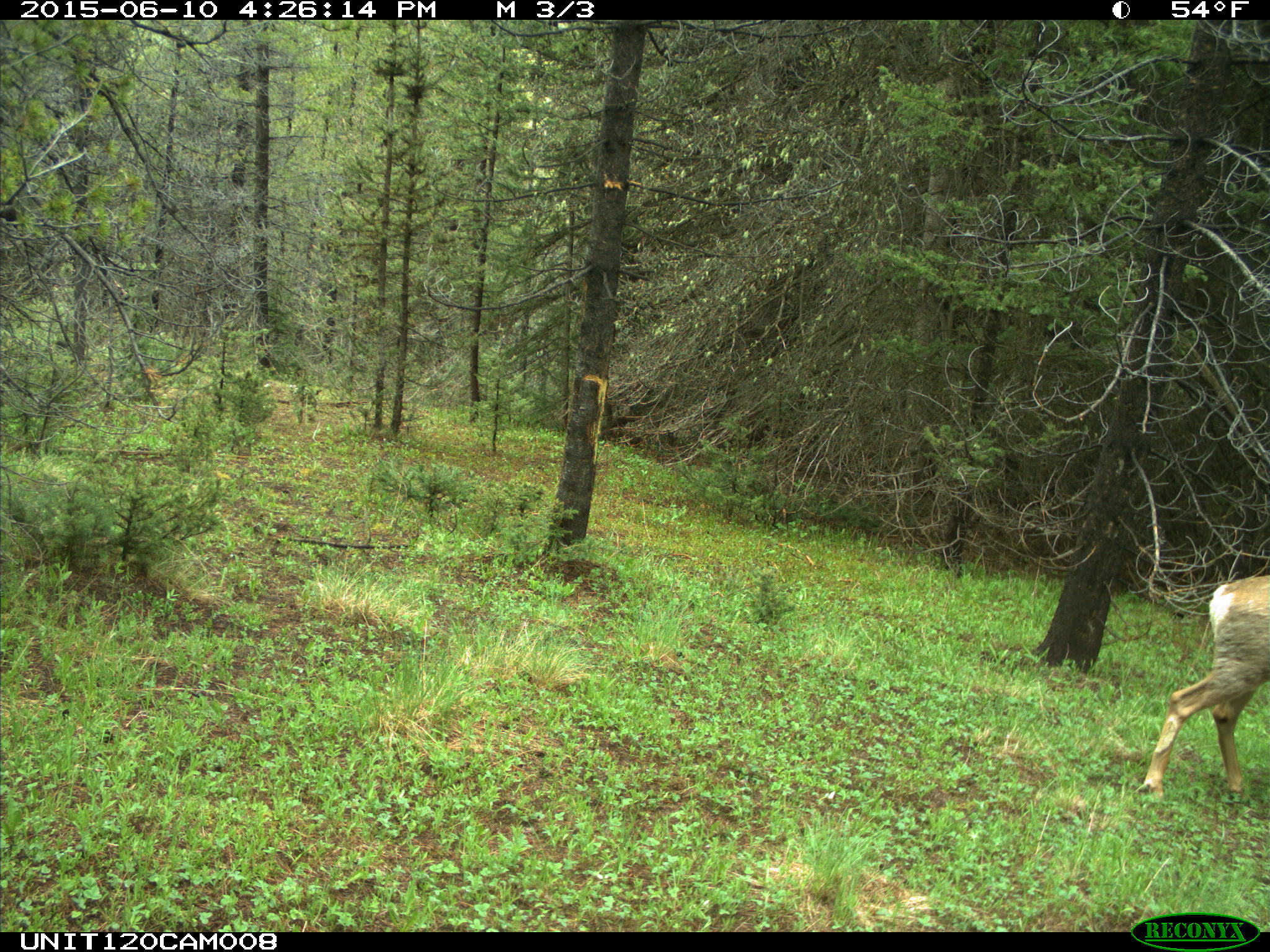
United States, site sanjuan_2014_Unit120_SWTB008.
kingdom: Animalia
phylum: Chordata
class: Mammalia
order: Artiodactyla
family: Cervidae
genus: Odocoileus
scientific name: Odocoileus hemionus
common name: mule deer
Odocoileus hemionus (mule deer).